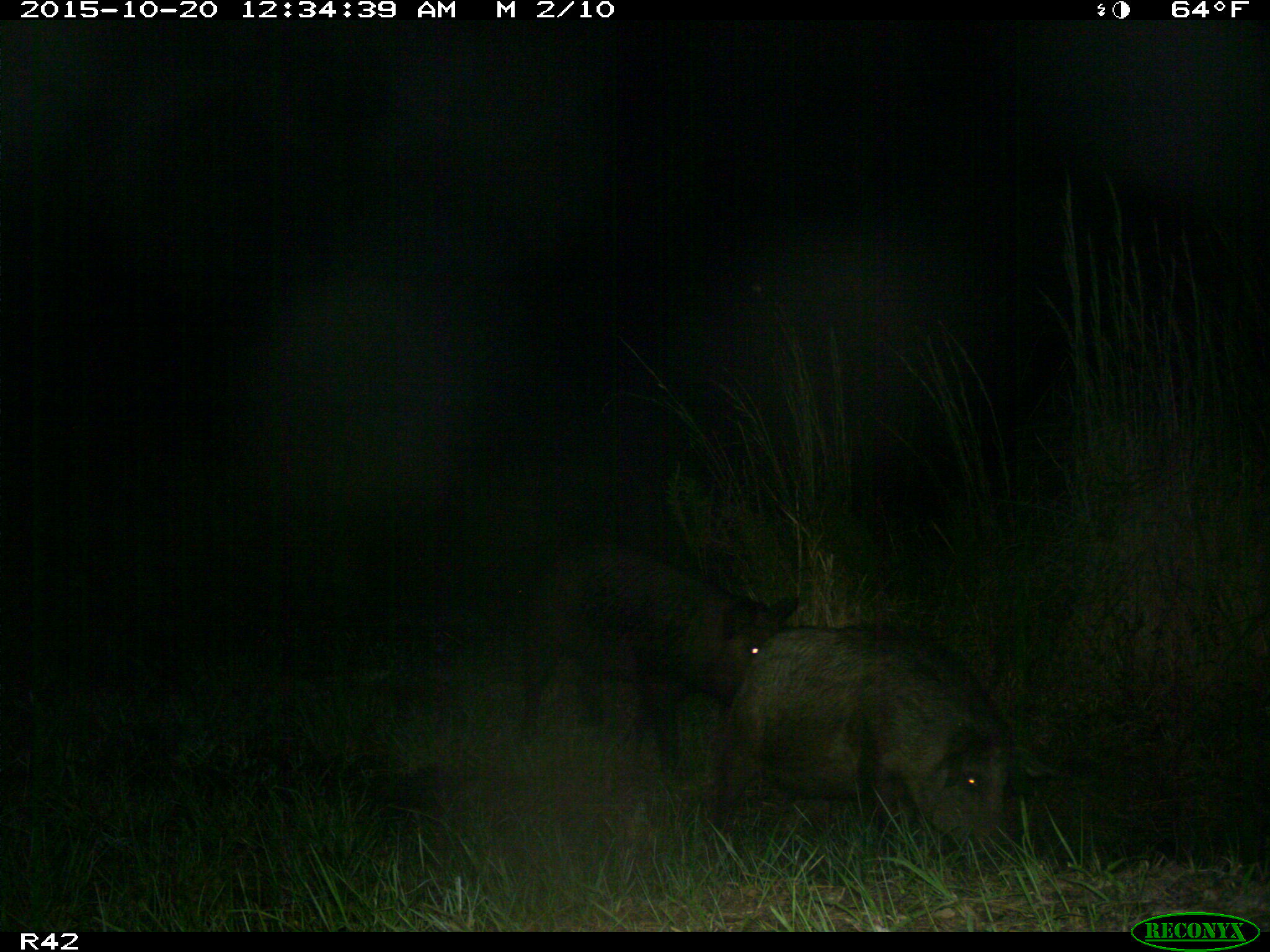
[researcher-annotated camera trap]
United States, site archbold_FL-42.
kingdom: Animalia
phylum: Chordata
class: Mammalia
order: Artiodactyla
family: Suidae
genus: Sus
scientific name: Sus scrofa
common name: wild boar